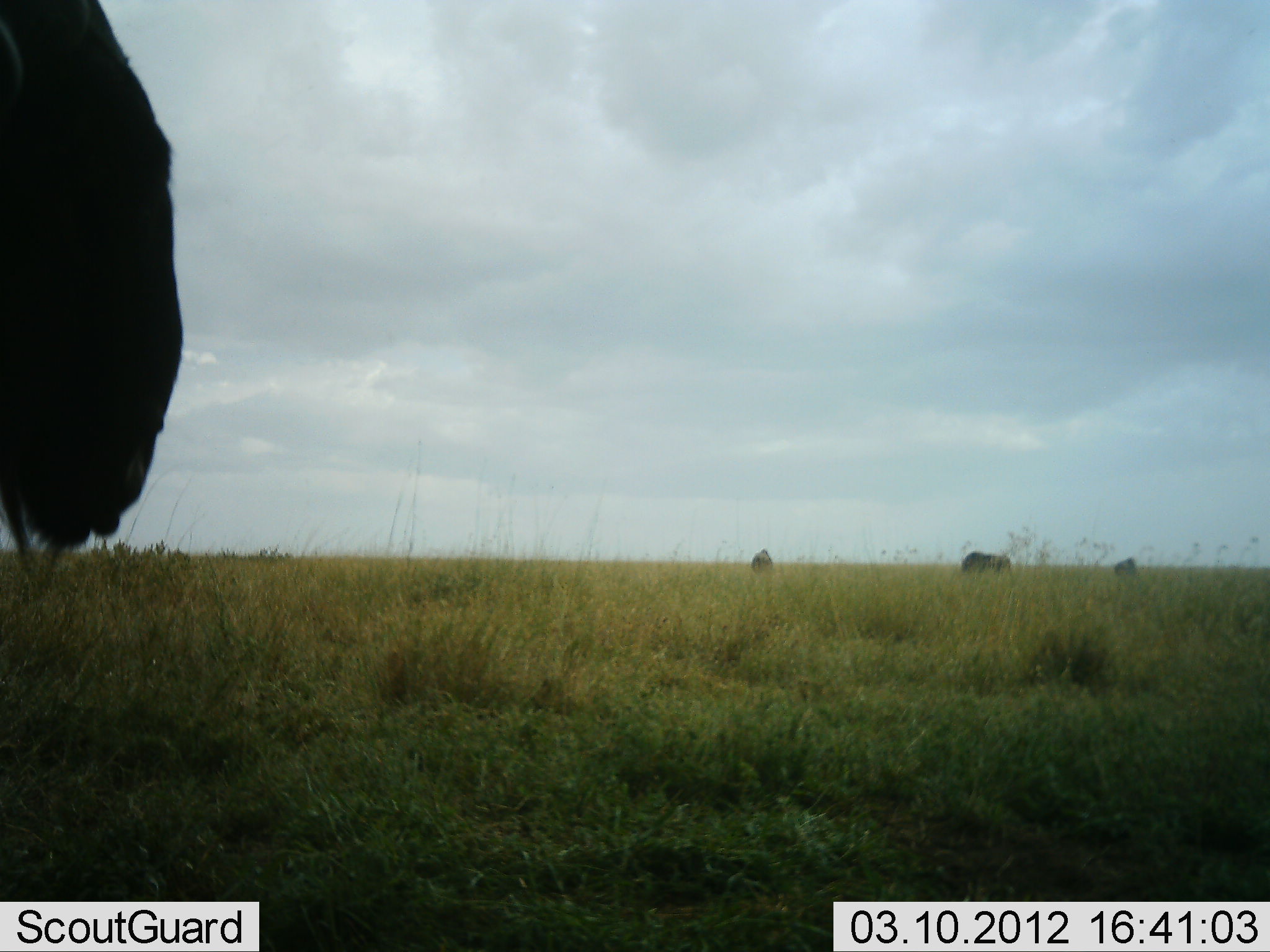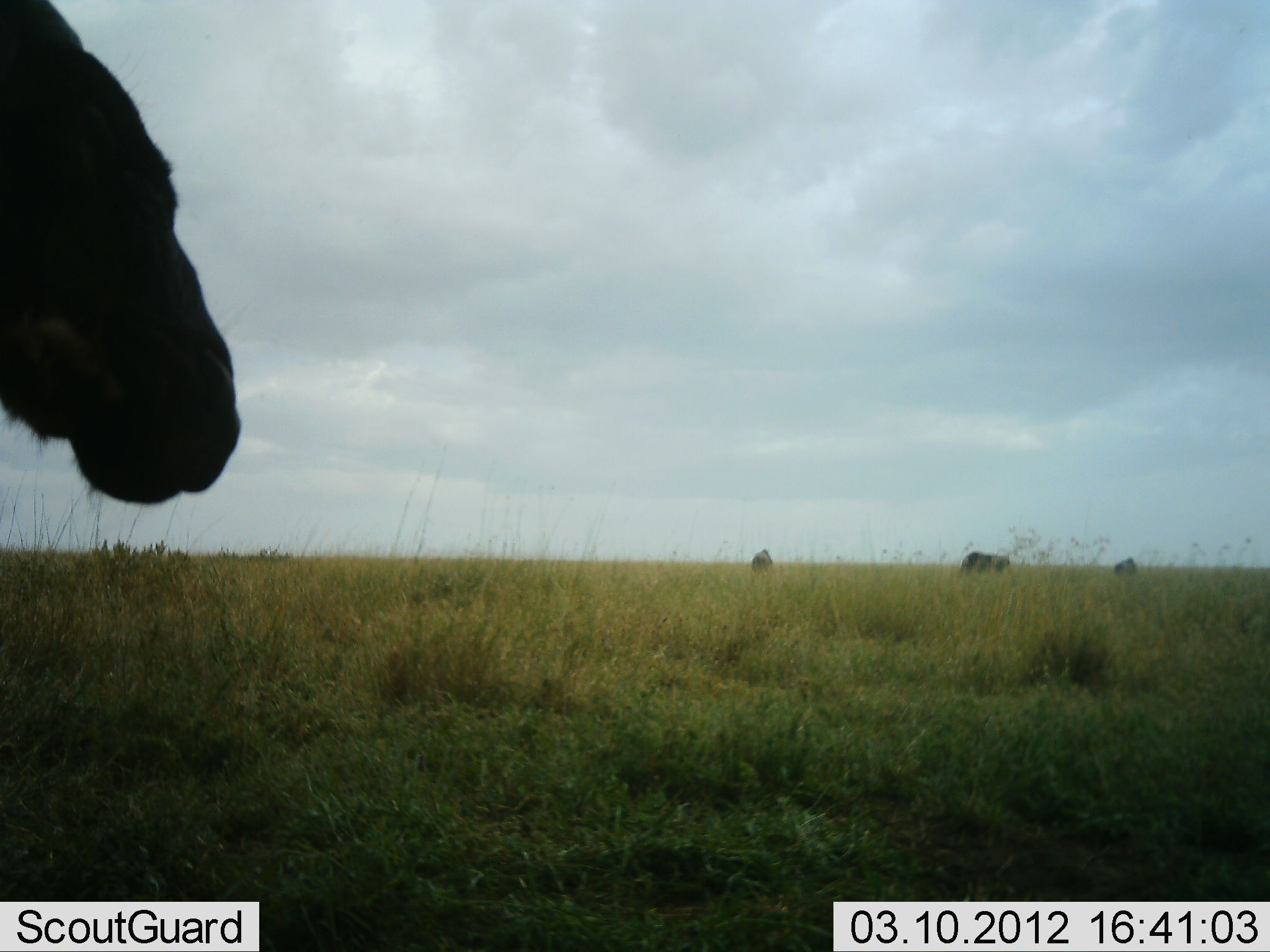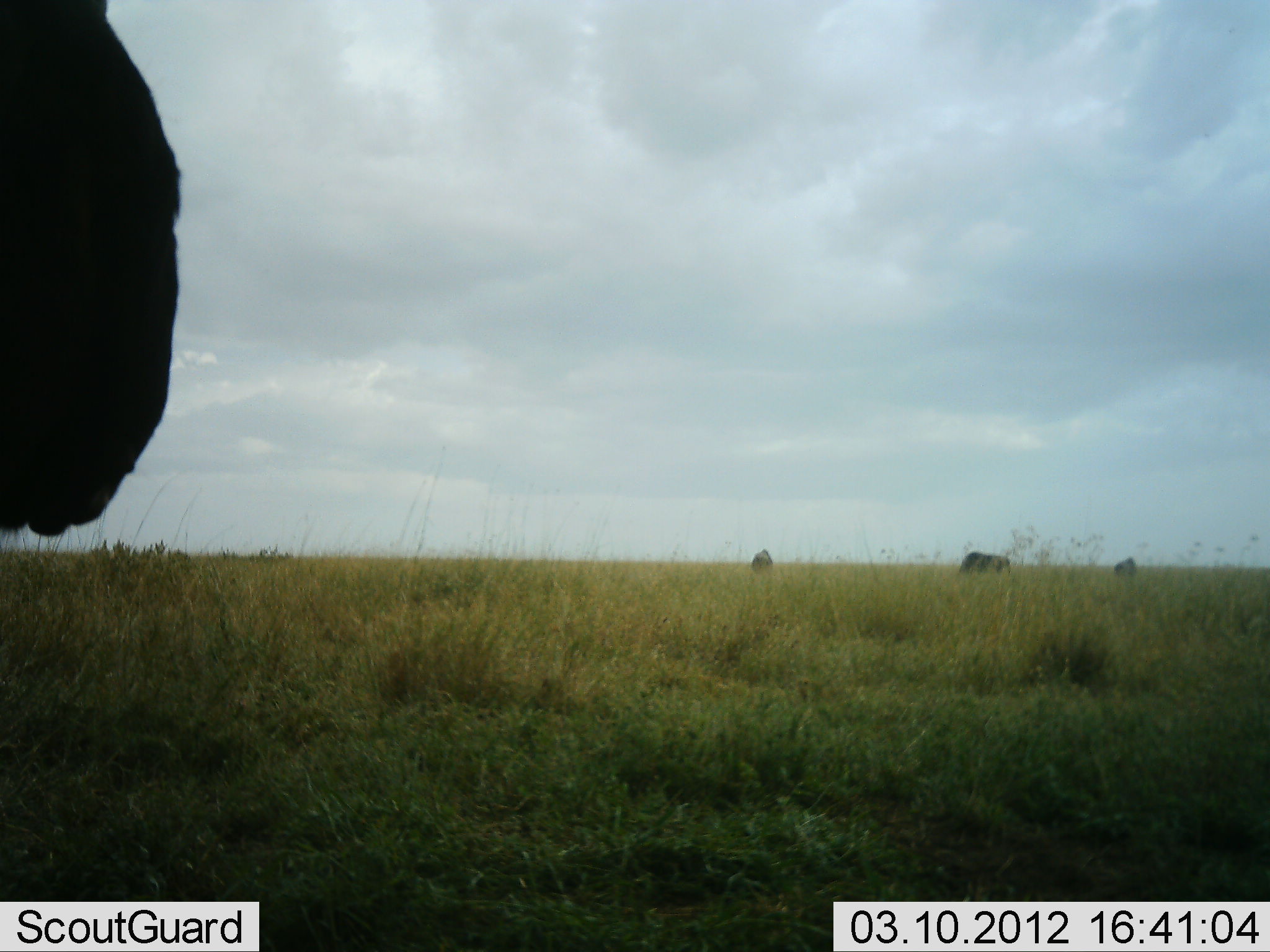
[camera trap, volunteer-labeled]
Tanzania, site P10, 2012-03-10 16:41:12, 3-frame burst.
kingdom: Animalia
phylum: Chordata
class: Mammalia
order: Artiodactyla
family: Bovidae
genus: Connochaetes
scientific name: Connochaetes taurinus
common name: blue wildebeest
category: wildebeest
Wildebeest (blue wildebeest) (Connochaetes taurinus), count 4. Behavior (volunteer vote fractions): standing 83%, resting 0%, moving 8%, interacting 0%. Young present (vote fraction): 0%. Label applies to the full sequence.